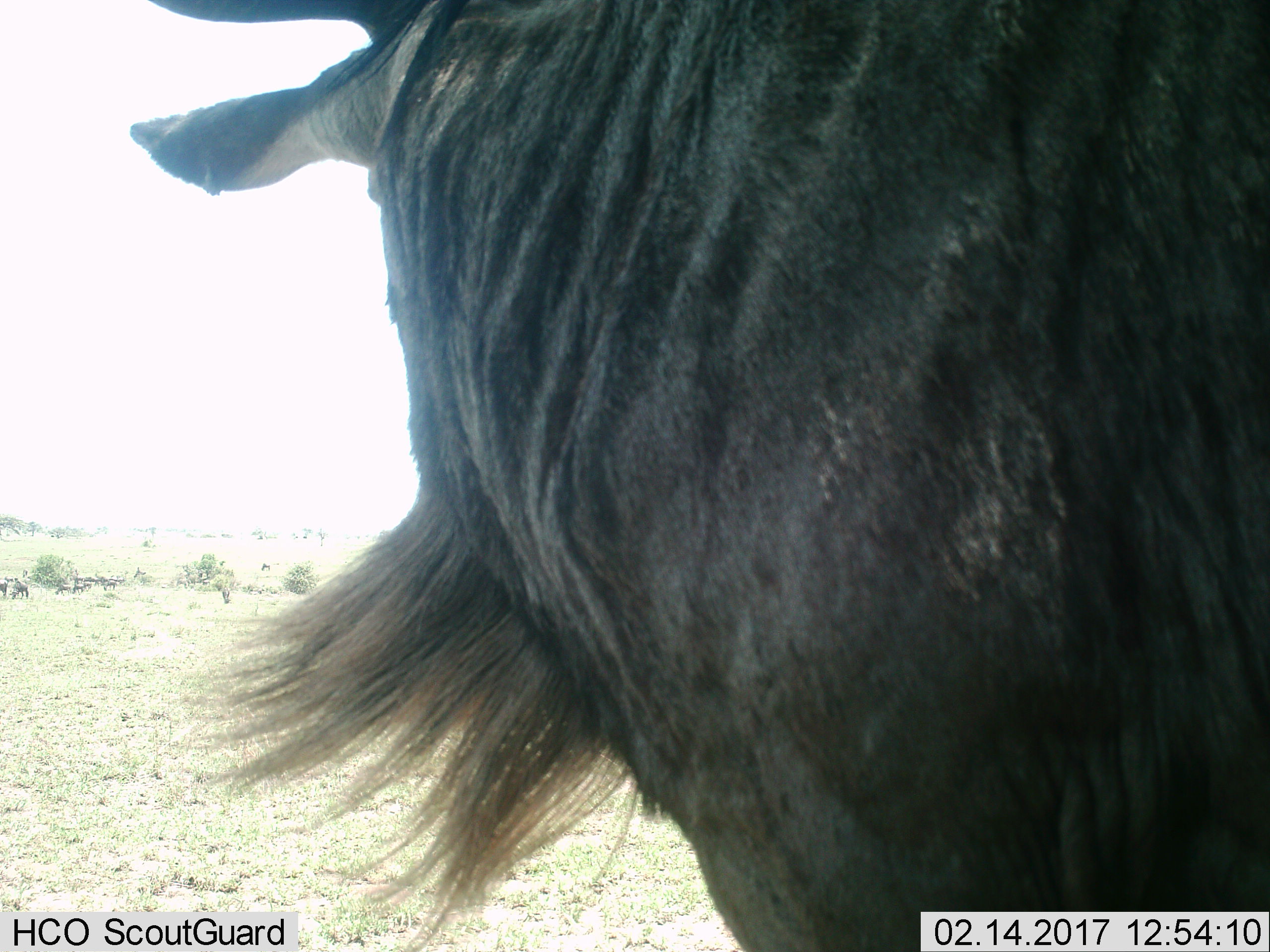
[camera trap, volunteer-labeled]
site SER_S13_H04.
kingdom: Animalia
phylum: Chordata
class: Mammalia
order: Artiodactyla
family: Bovidae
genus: Connochaetes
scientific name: Connochaetes taurinus taurinus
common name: blue wildebeest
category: wildebeestblue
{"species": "wildebeestblue (blue wildebeest) (Connochaetes taurinus taurinus)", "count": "1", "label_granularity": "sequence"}